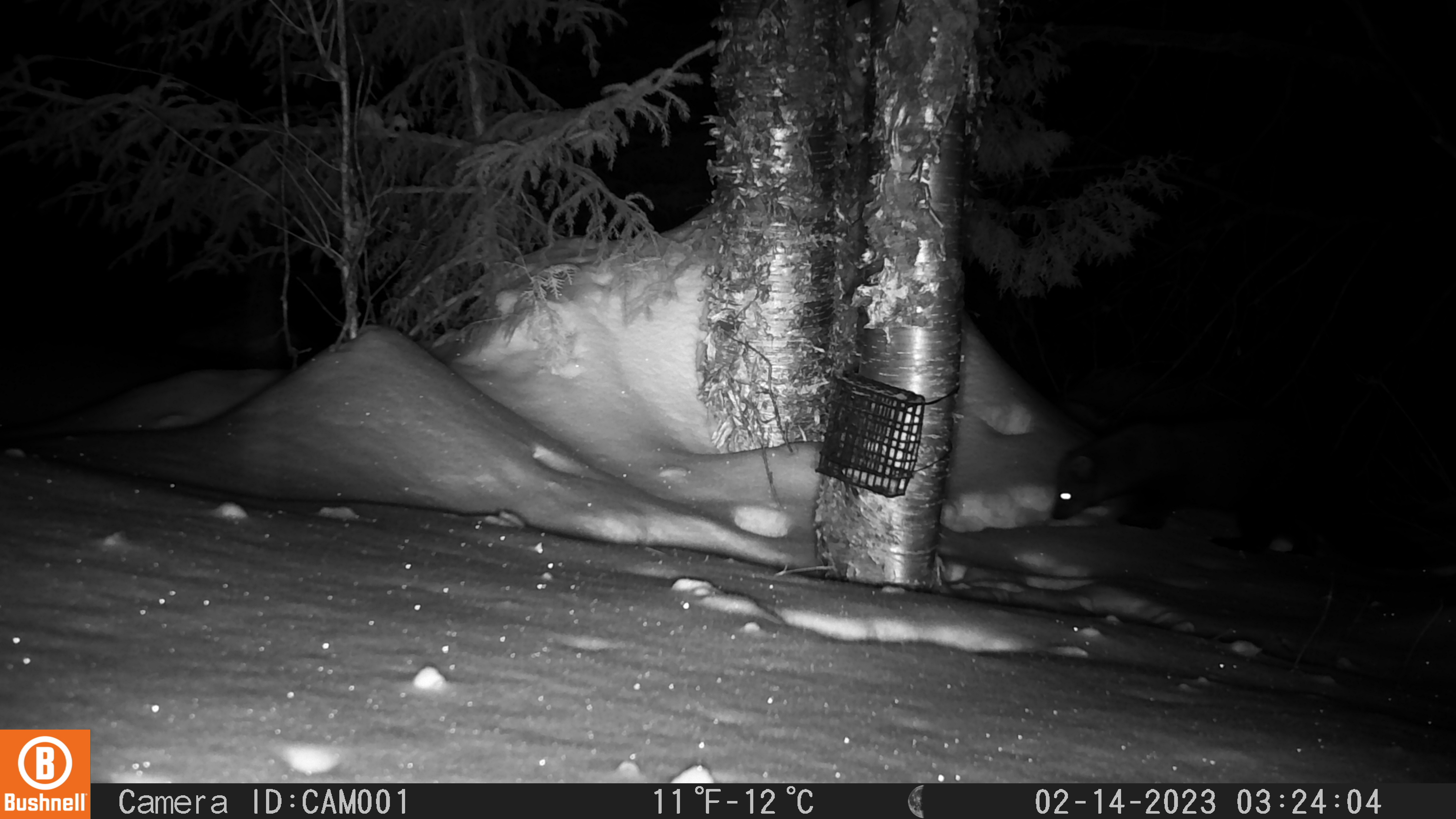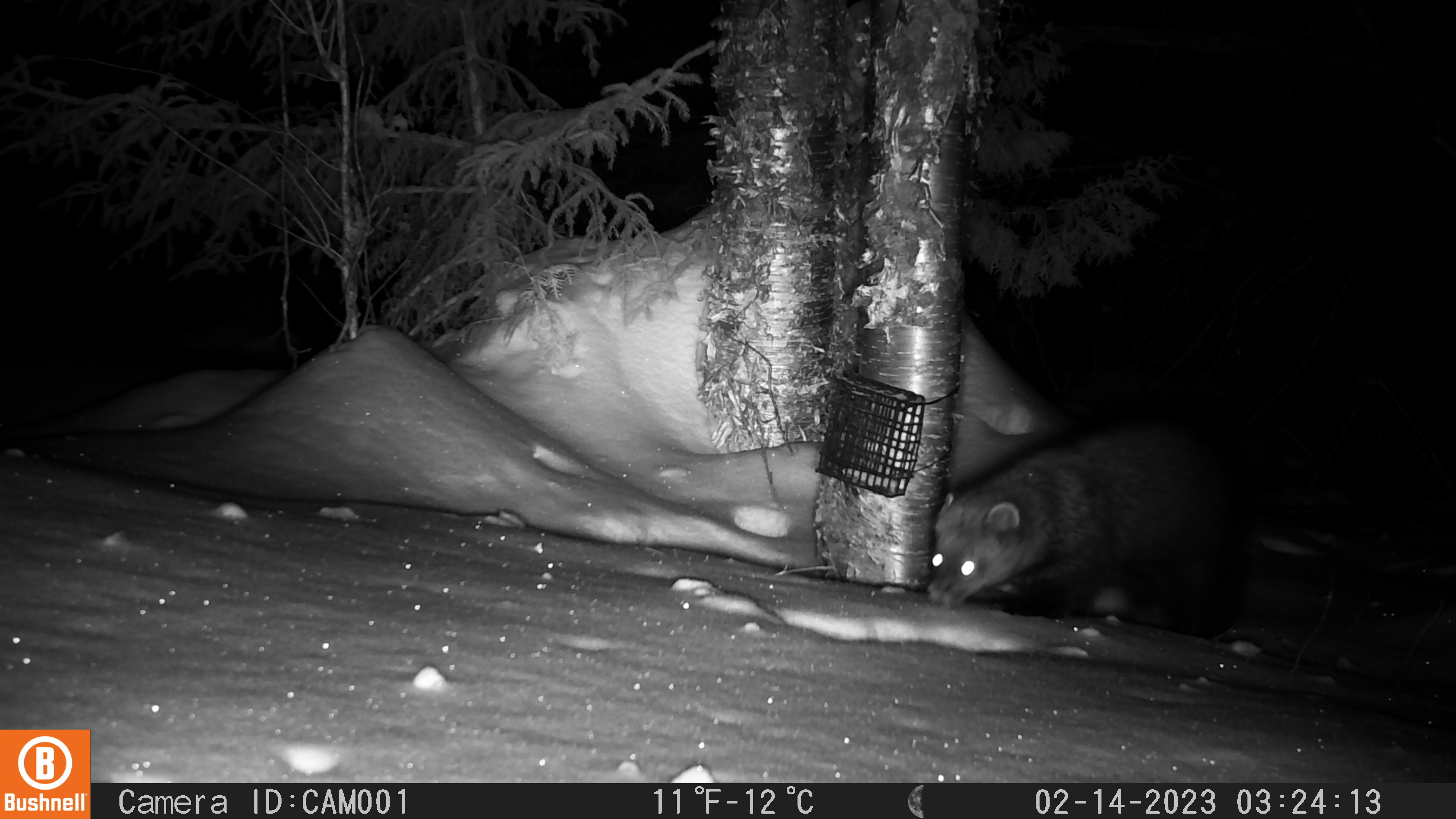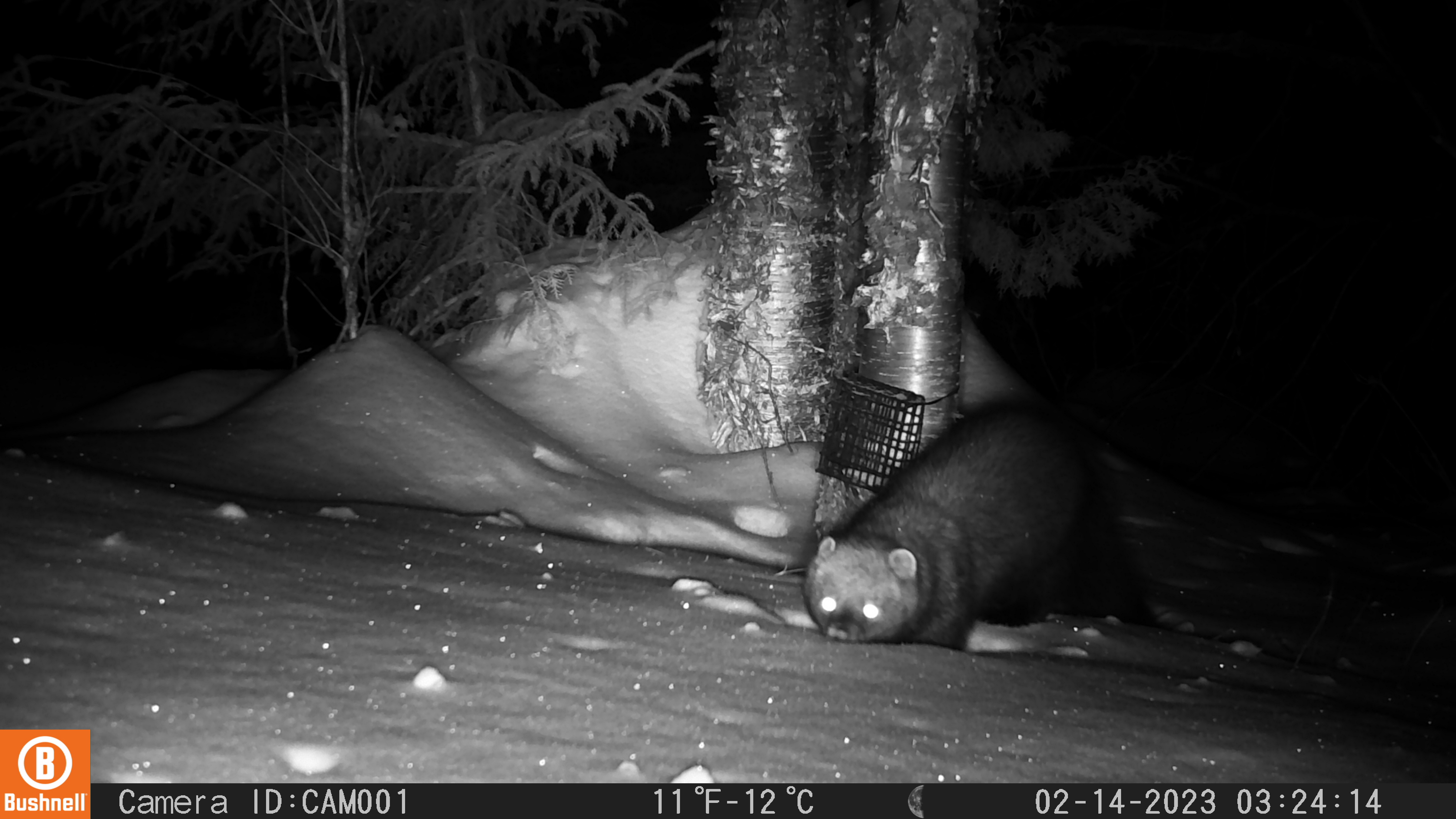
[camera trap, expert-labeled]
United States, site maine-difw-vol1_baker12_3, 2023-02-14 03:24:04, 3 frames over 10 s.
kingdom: Animalia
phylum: Chordata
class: Mammalia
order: Carnivora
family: Mustelidae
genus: Pekania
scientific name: Pekania pennanti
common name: fisher